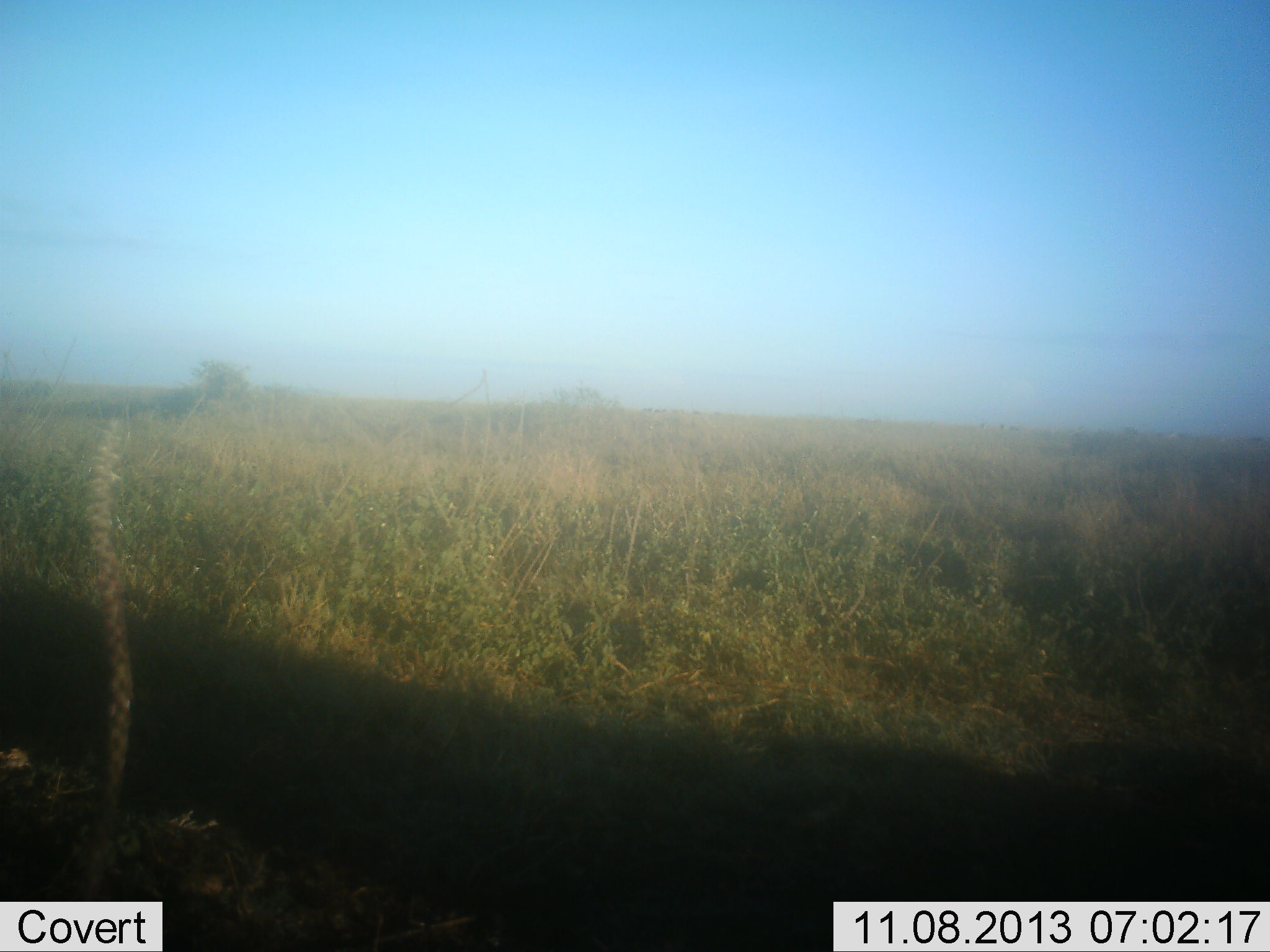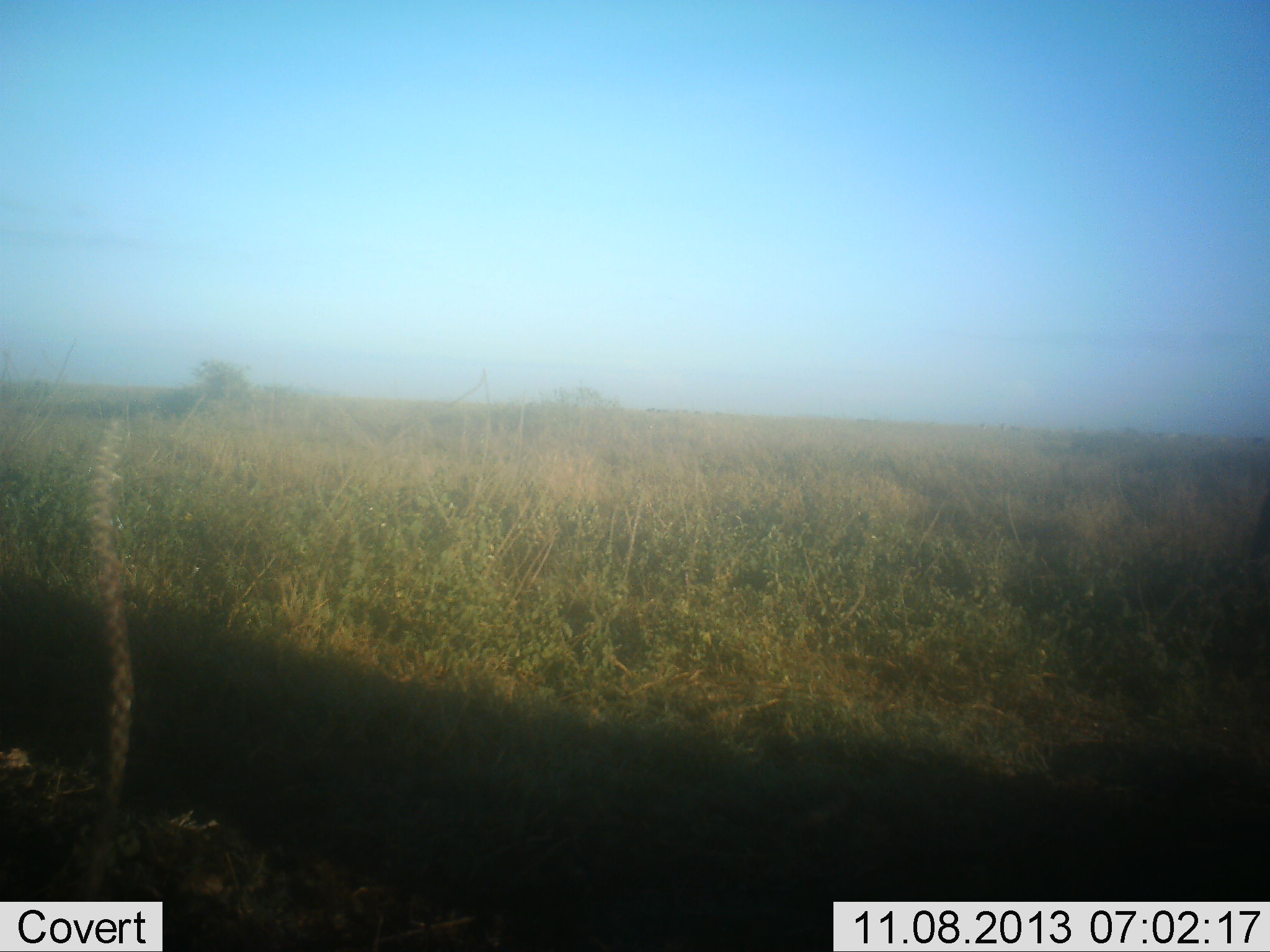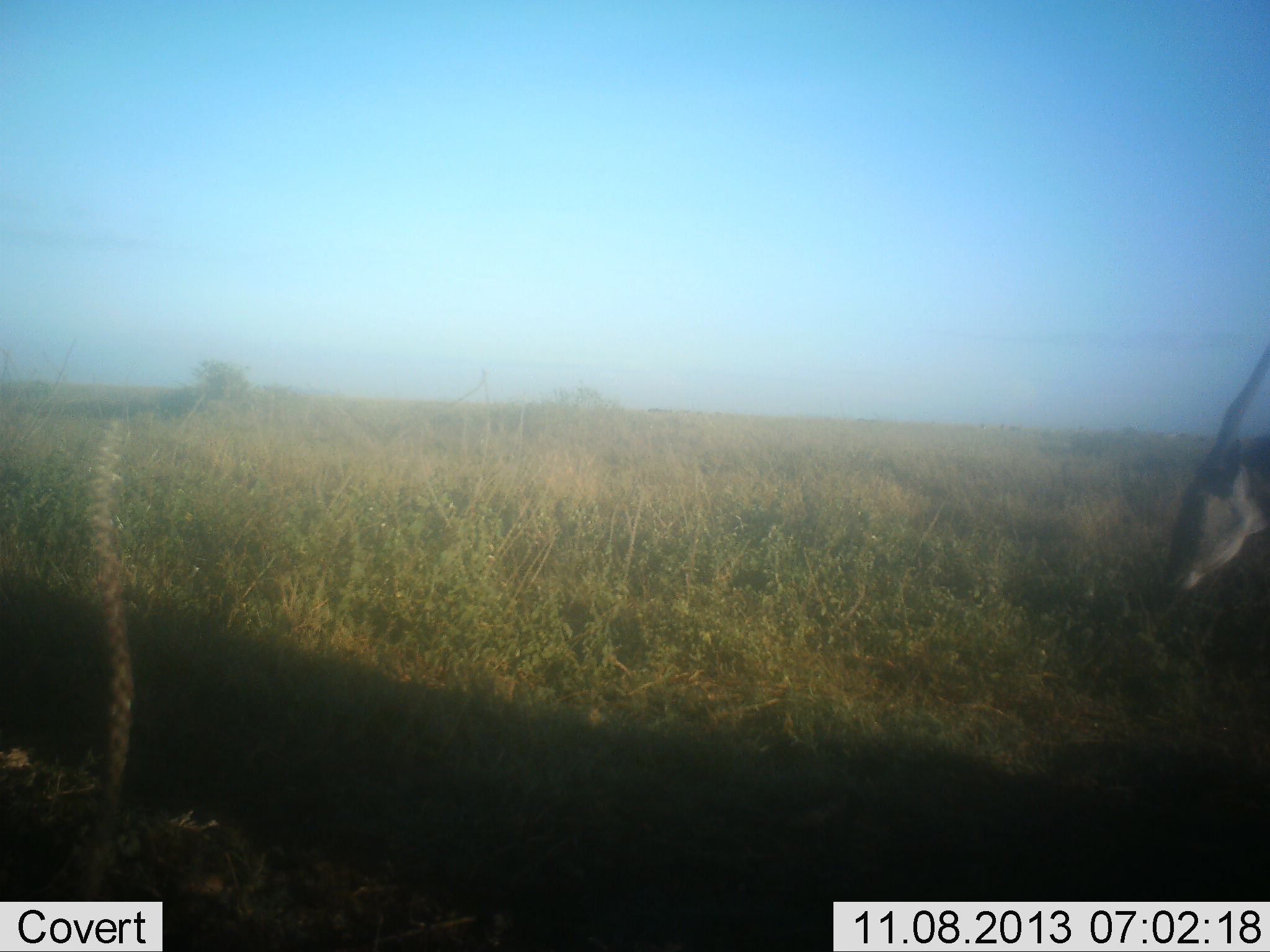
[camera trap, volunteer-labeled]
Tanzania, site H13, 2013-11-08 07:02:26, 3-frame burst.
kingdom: Animalia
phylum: Chordata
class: Mammalia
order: Artiodactyla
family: Bovidae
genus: Tragelaphus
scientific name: Tragelaphus oryx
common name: eland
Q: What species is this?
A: Eland (Tragelaphus oryx).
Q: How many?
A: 1.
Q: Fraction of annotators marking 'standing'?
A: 0%.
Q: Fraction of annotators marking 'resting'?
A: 0%.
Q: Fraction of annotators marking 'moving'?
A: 82%.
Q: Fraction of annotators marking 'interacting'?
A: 0%.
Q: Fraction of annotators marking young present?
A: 0%.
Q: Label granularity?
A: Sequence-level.